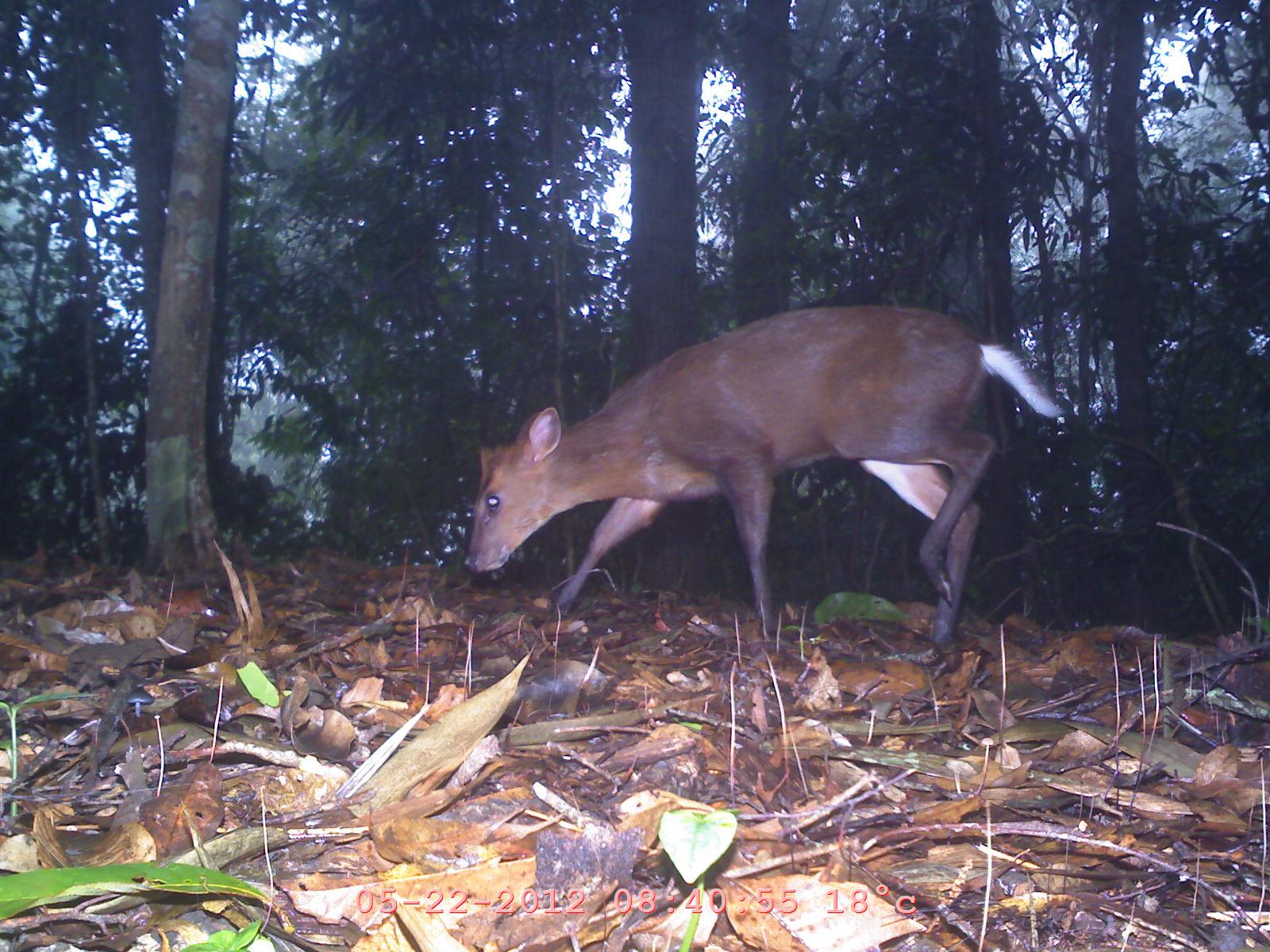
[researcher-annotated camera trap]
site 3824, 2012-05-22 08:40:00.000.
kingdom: Animalia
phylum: Chordata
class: Mammalia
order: Artiodactyla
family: Cervidae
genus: Muntiacus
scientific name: Muntiacus muntjak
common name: southern red muntjac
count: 1